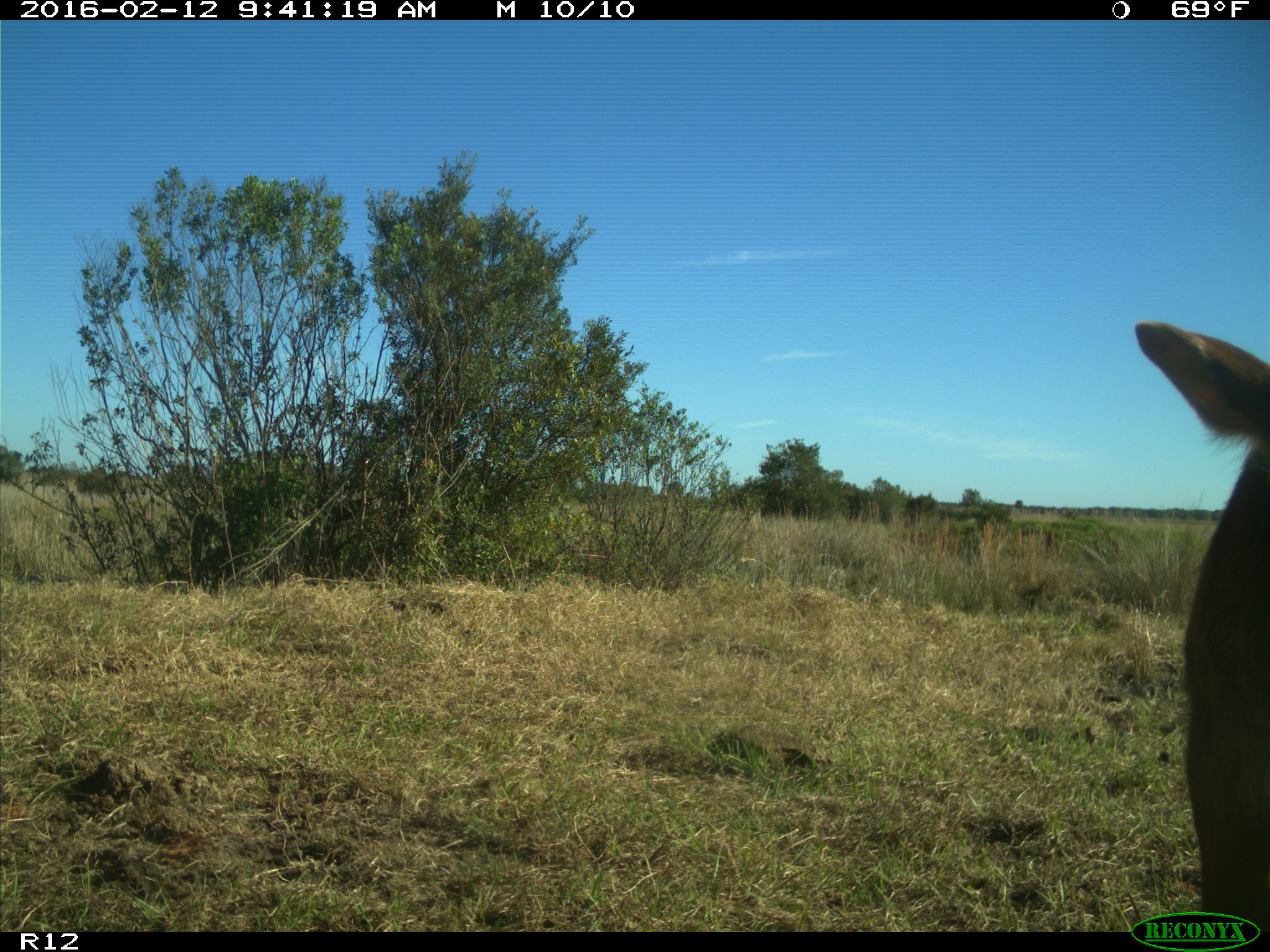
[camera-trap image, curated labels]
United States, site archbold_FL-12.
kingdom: Animalia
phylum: Chordata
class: Mammalia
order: Artiodactyla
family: Bovidae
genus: Bos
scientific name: Bos taurus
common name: domestic cow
Bos taurus (domestic cow).